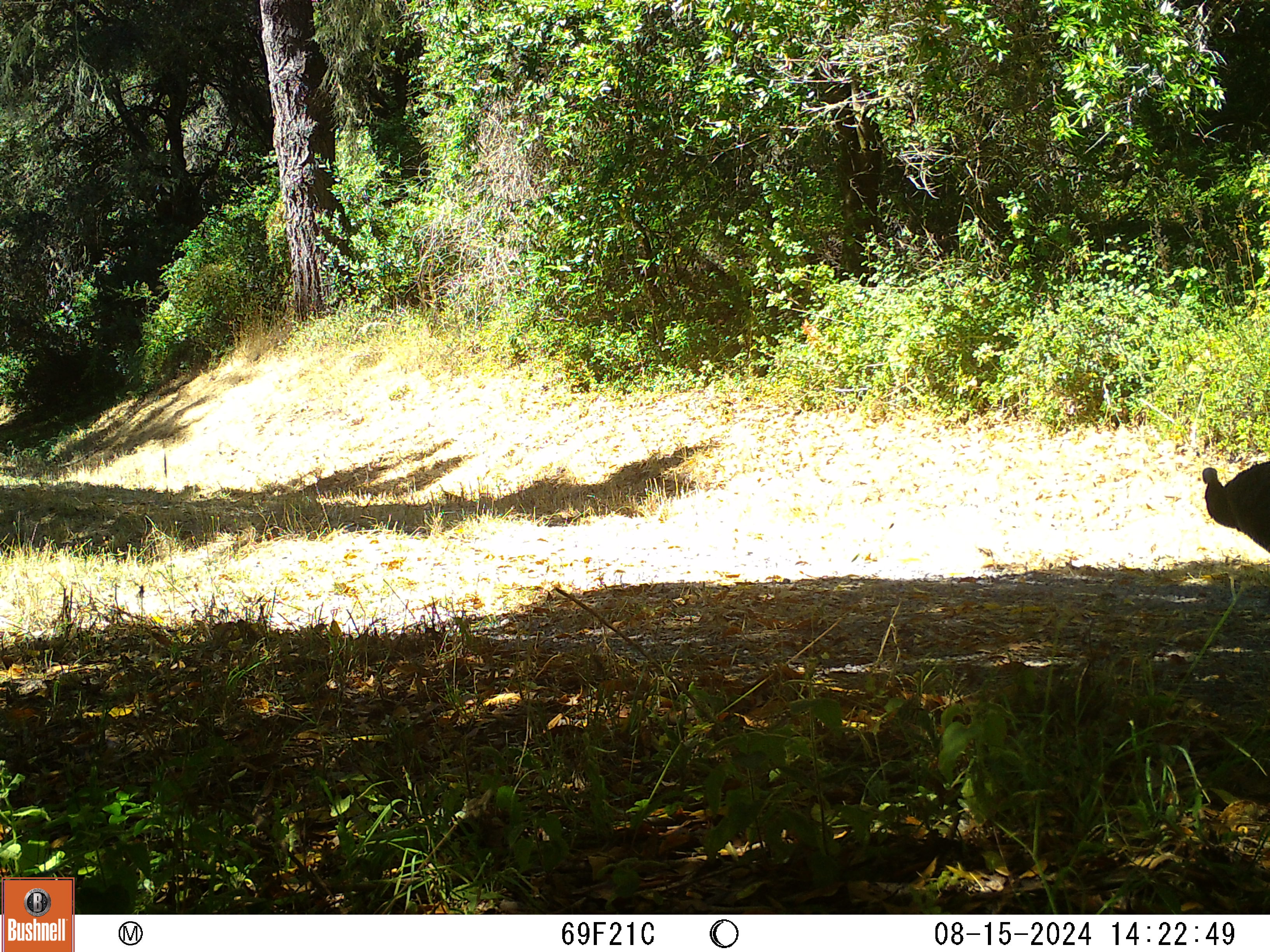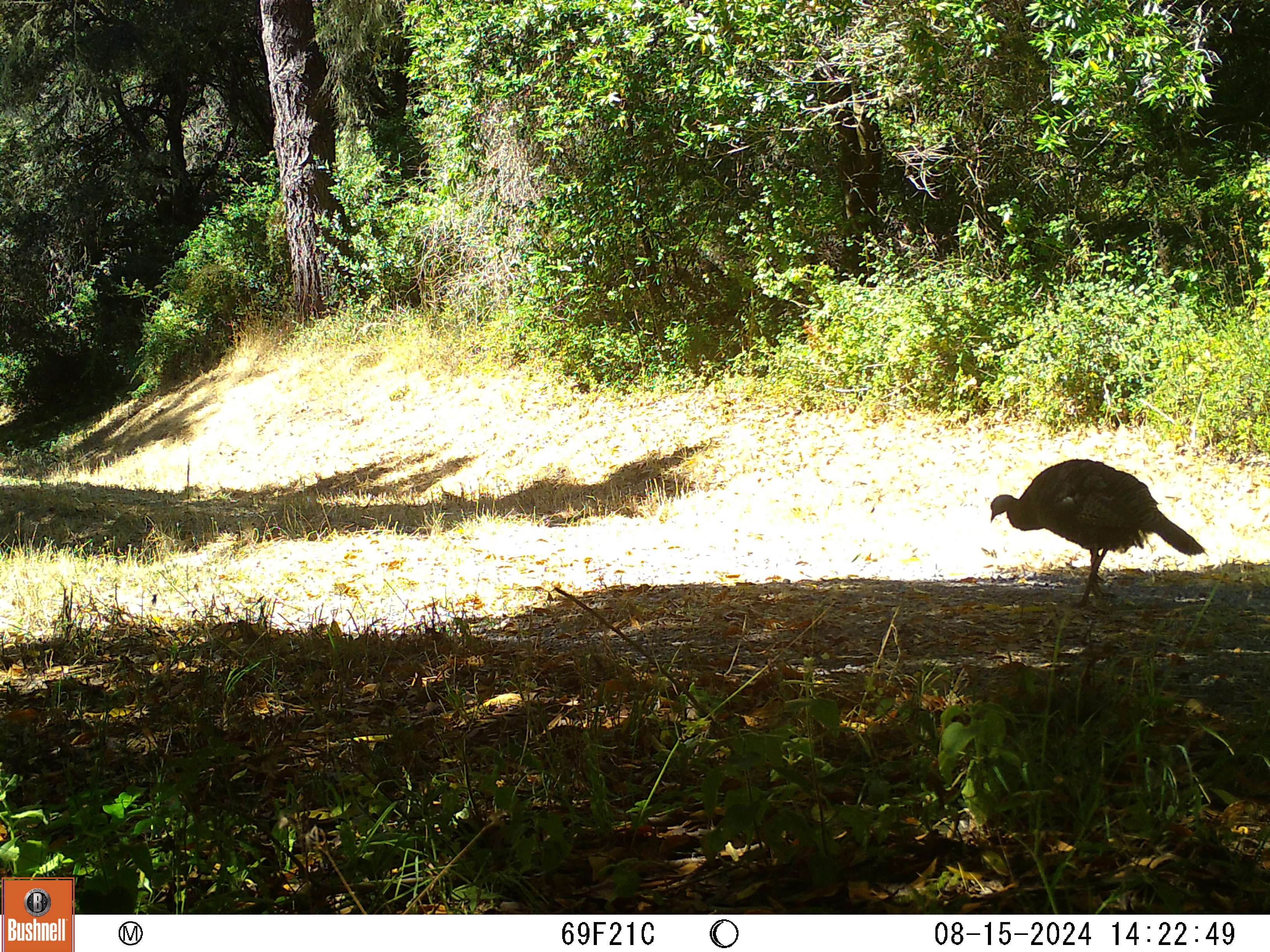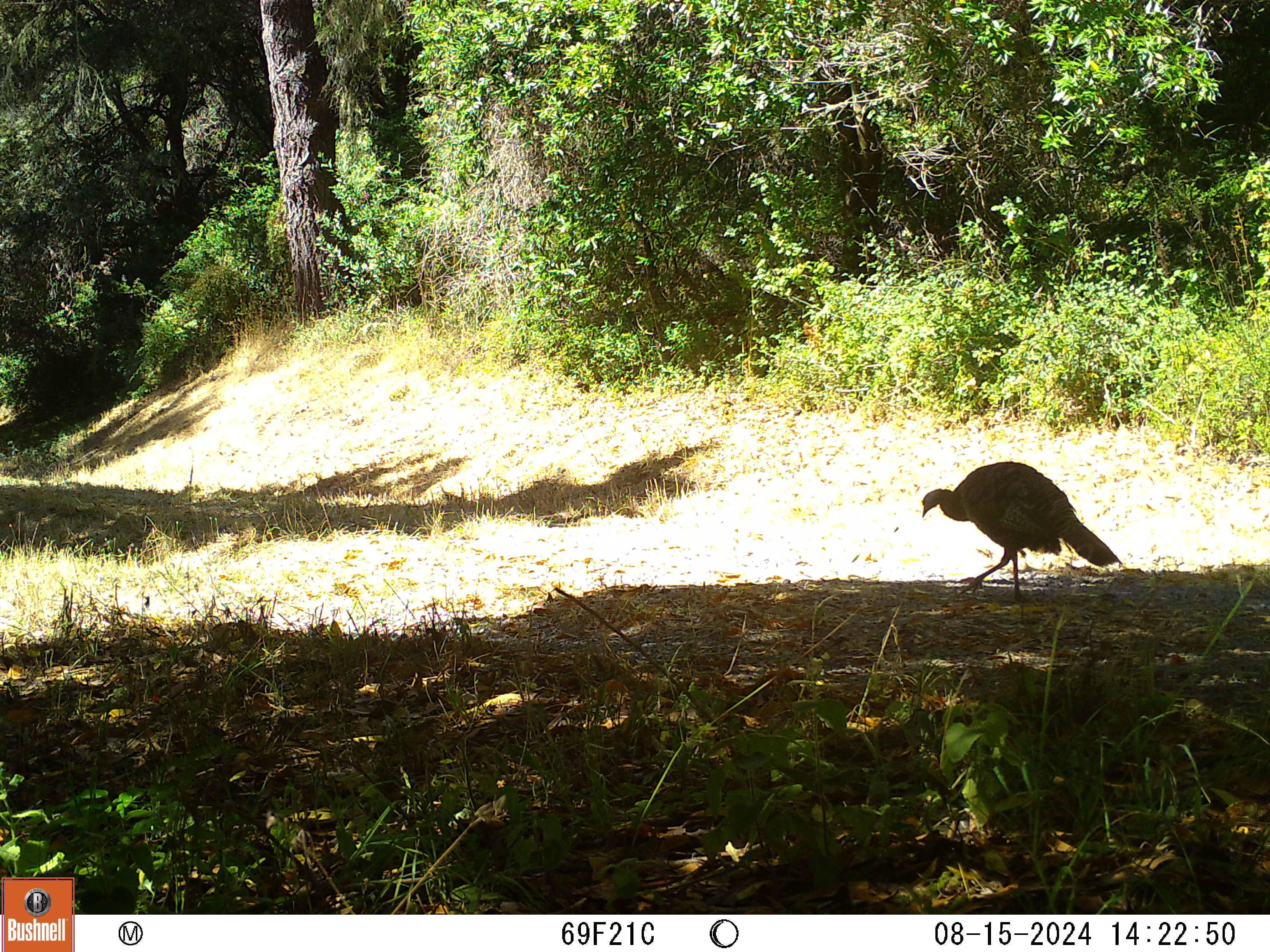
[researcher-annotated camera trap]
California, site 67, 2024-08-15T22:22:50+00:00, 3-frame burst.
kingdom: Animalia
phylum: Chordata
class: Aves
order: Galliformes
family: Phasianidae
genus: Meleagris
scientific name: Meleagris gallopavo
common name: turkey